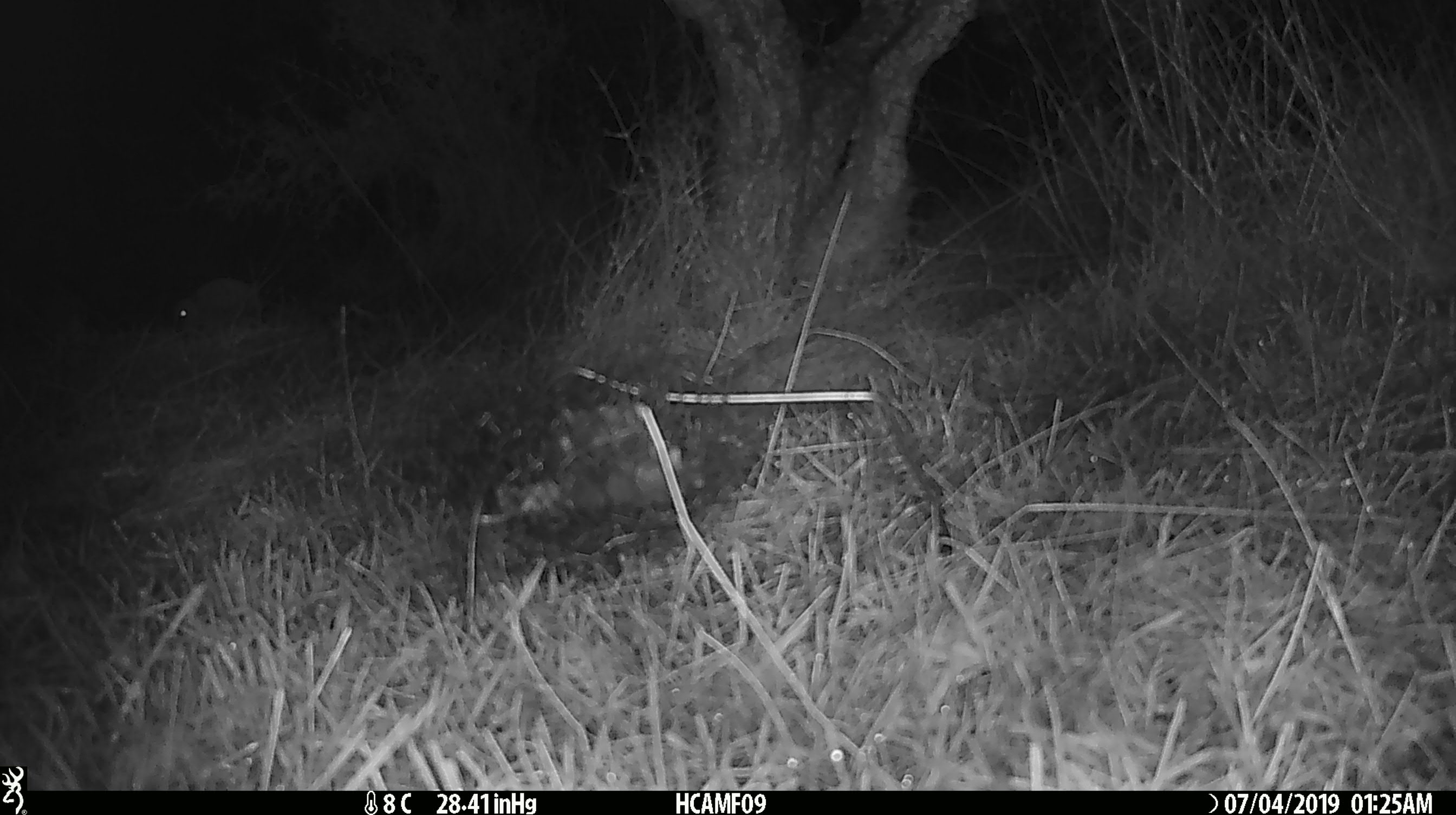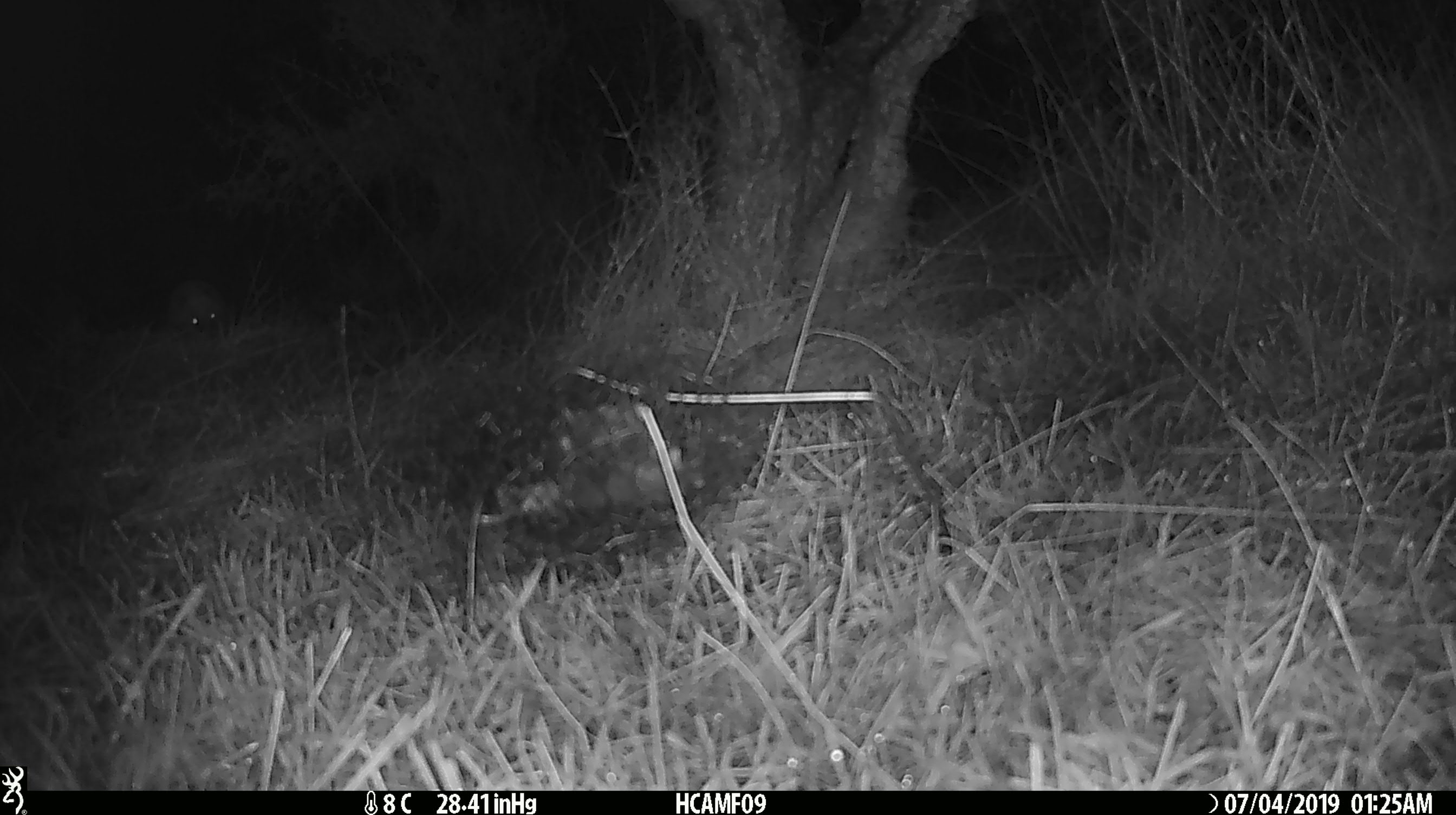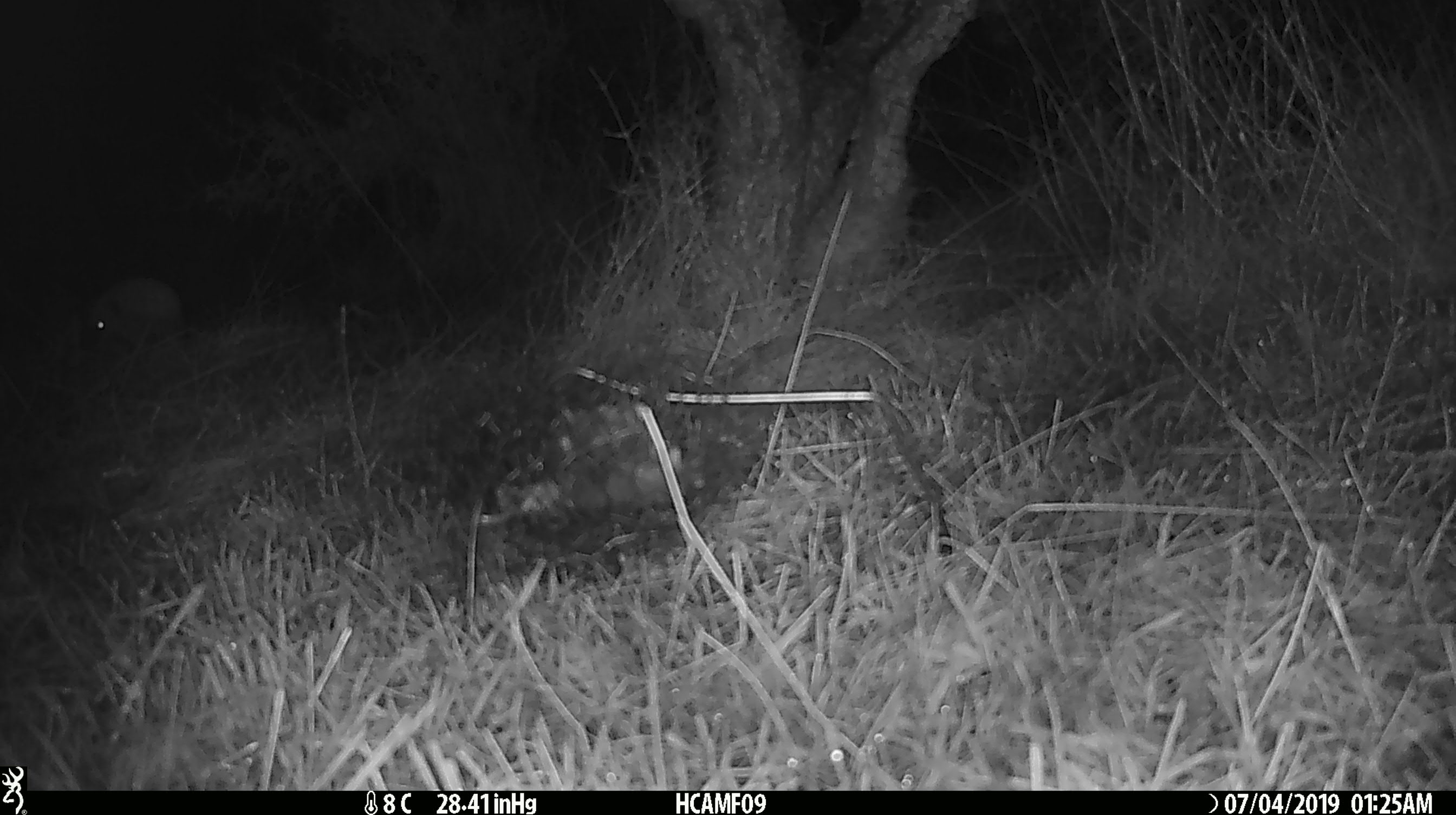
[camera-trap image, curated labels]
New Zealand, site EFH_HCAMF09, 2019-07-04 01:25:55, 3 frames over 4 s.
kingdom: Animalia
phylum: Chordata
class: Mammalia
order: Eulipotyphla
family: Erinaceidae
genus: Erinaceus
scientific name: Erinaceus europaeus europaeus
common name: european hedgehog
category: hedgehog